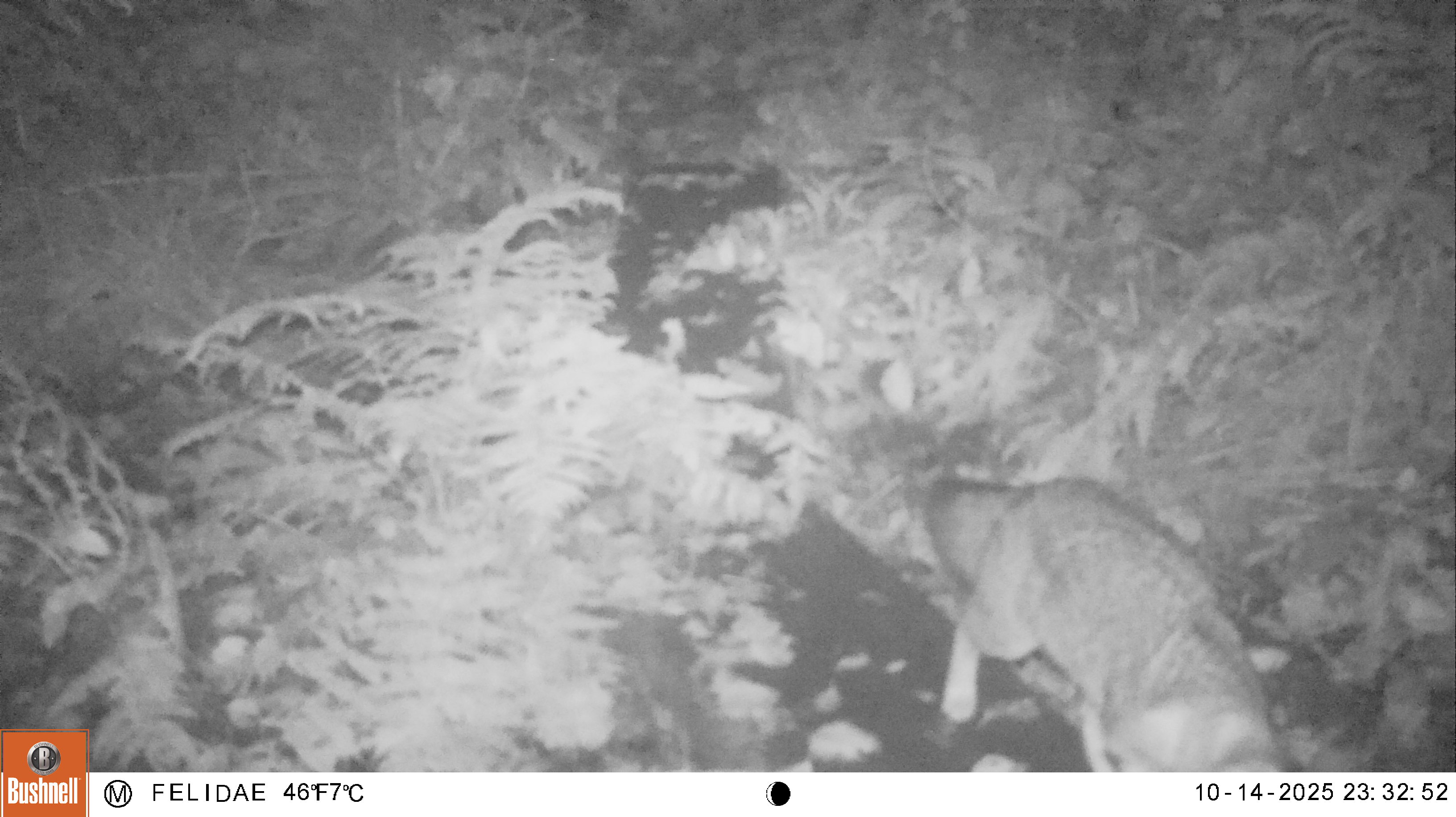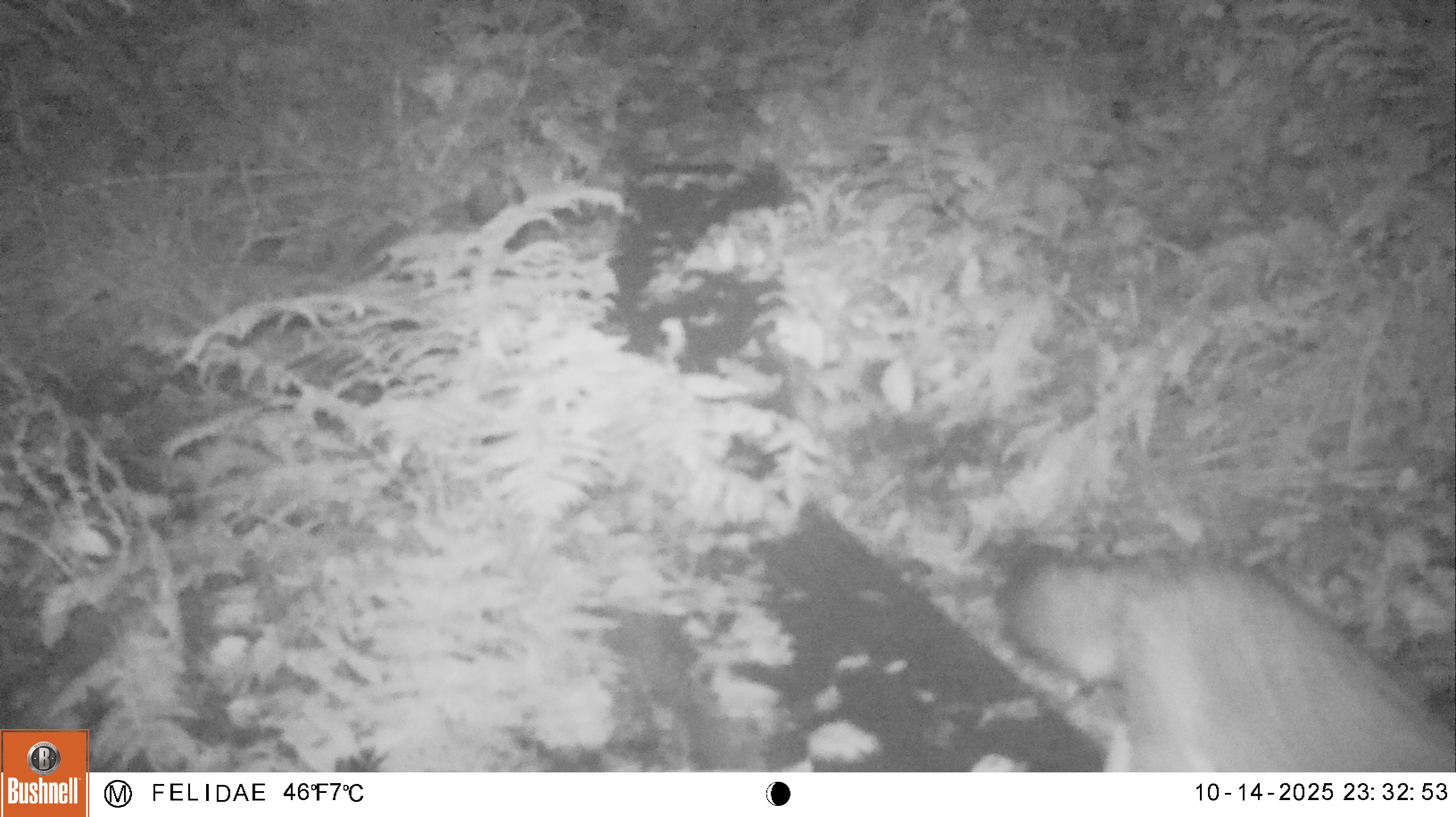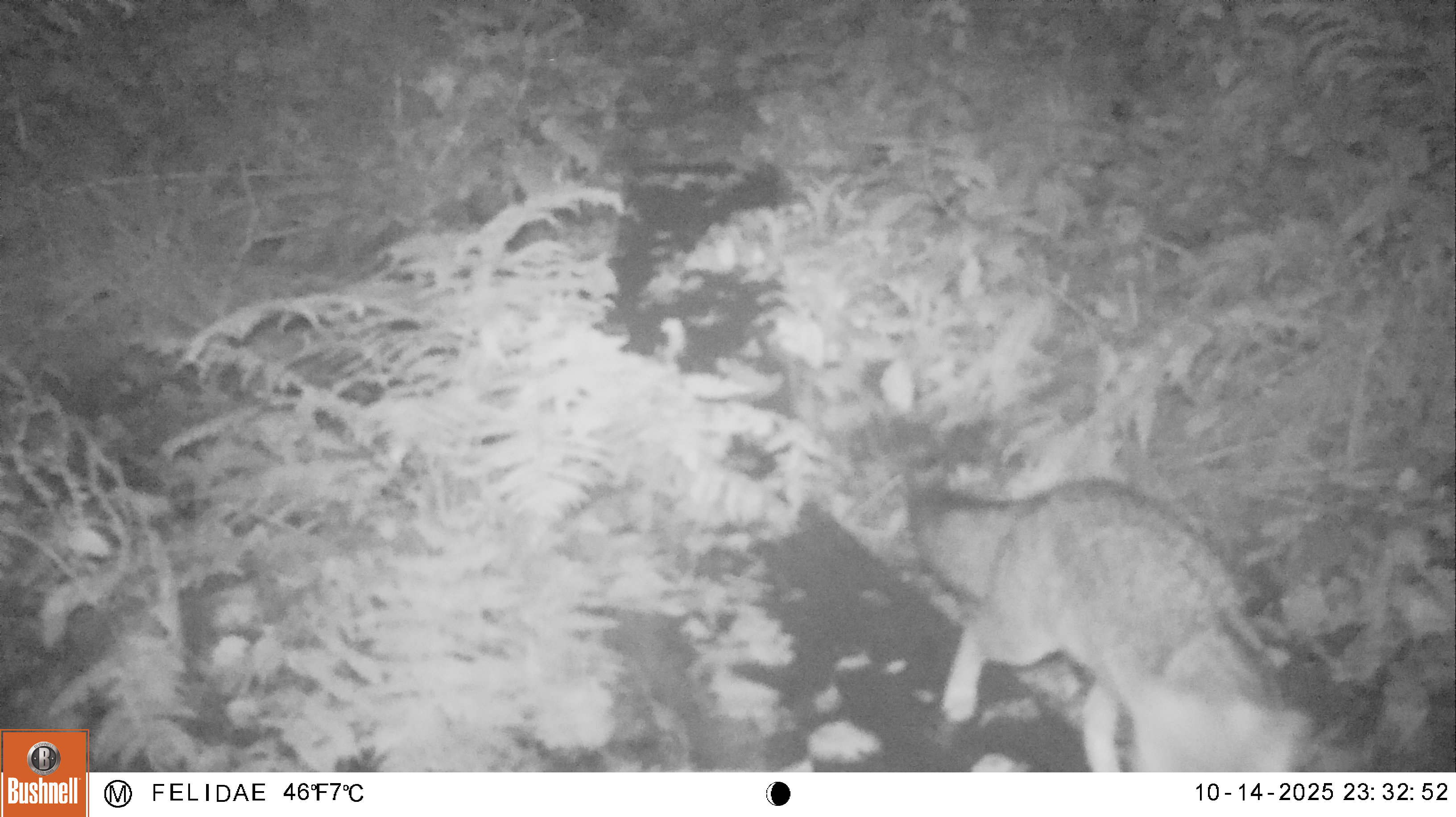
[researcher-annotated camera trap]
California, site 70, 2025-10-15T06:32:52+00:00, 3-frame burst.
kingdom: Animalia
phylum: Chordata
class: Mammalia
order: Carnivora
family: Canidae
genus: Urocyon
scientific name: Urocyon cinereoargenteus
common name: gray fox